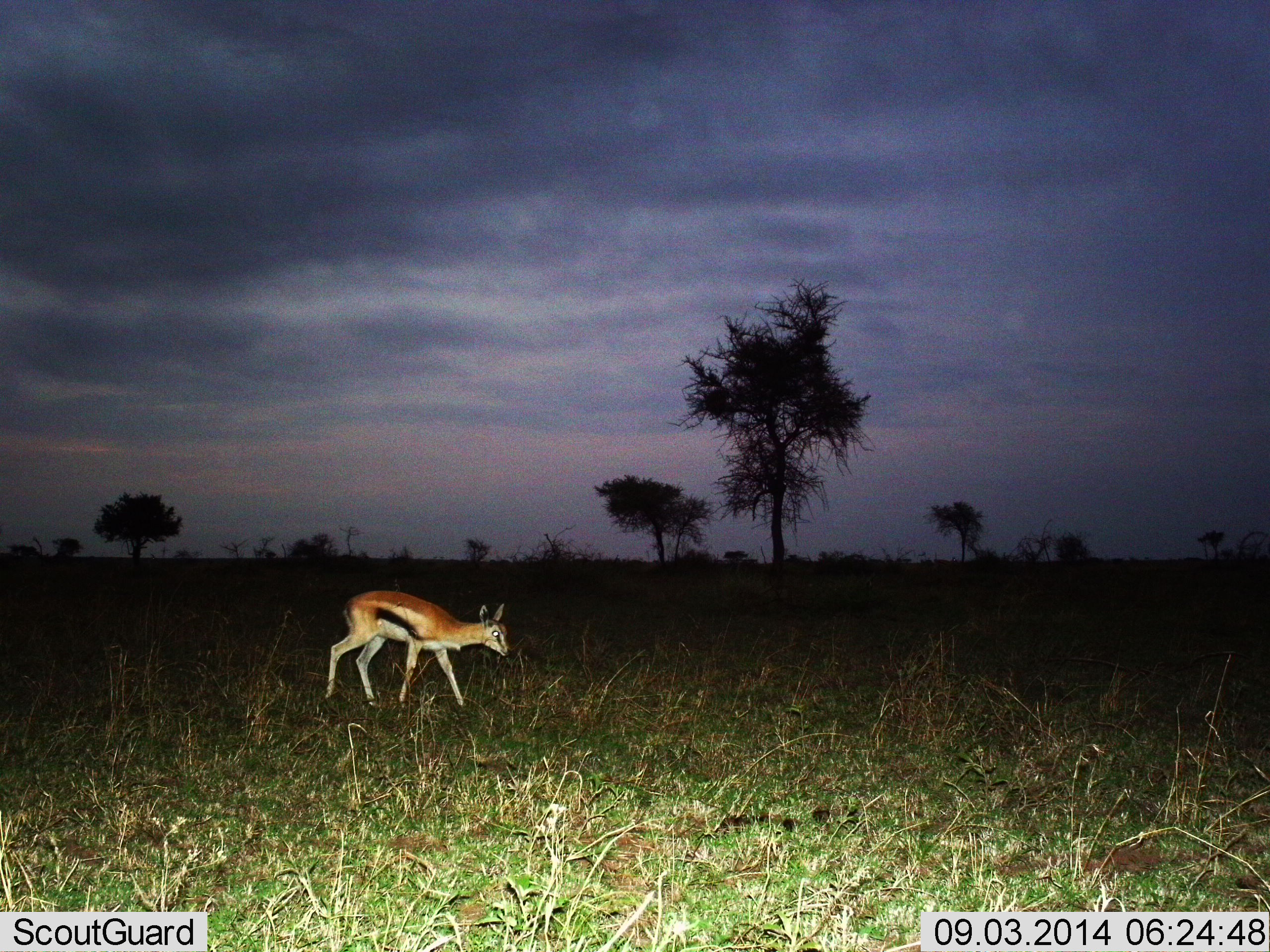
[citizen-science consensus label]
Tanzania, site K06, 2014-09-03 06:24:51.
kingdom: Animalia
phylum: Chordata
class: Mammalia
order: Artiodactyla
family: Bovidae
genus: Eudorcas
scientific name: Eudorcas thomsonii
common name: thomson's gazelle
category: gazellethomsons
Gazellethomsons (thomson's gazelle) (Eudorcas thomsonii), count 1. Behavior (volunteer vote fractions): standing 40%, resting 0%, moving 50%, interacting 0%. Young present (vote fraction): 0%. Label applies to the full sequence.